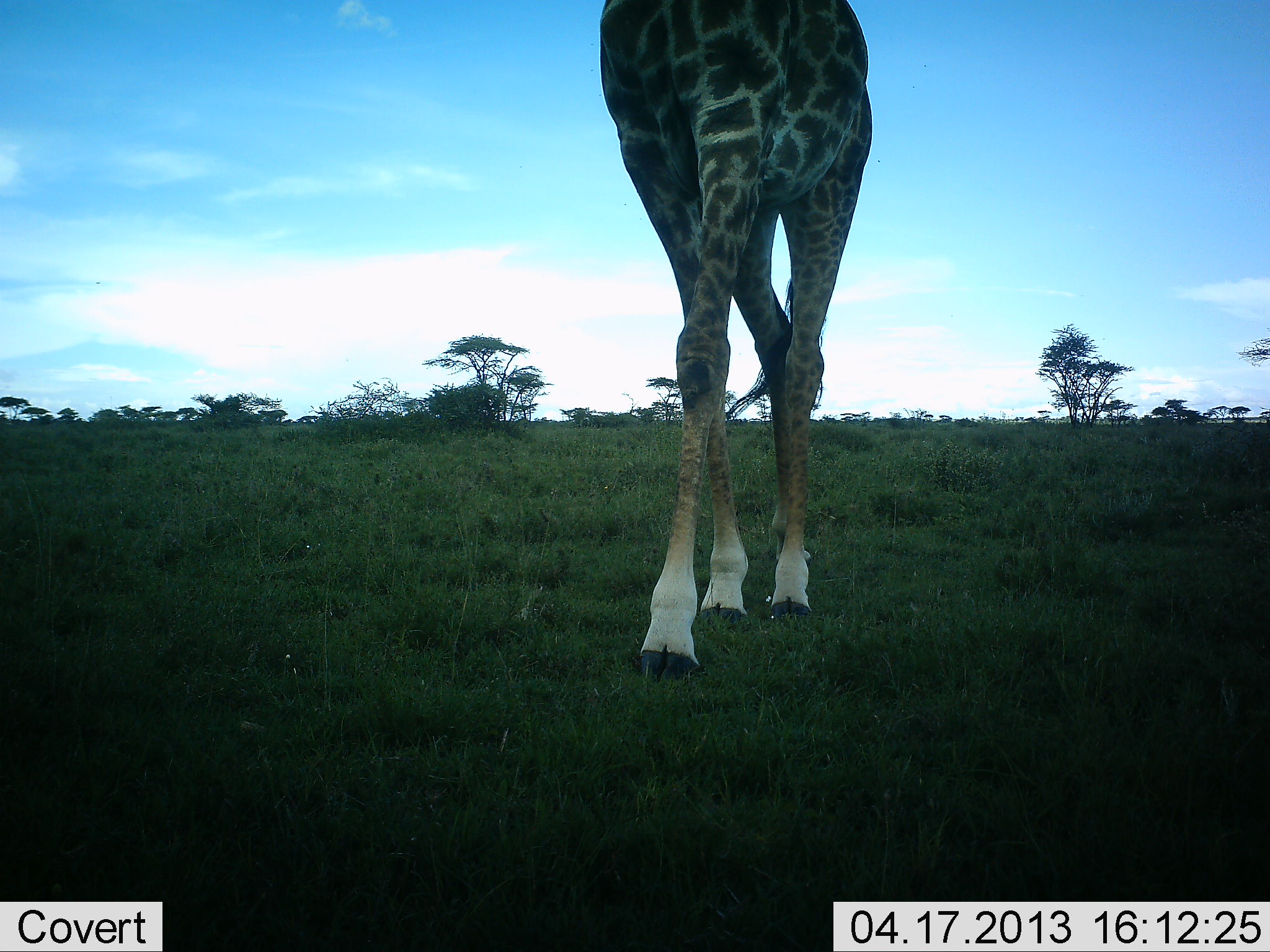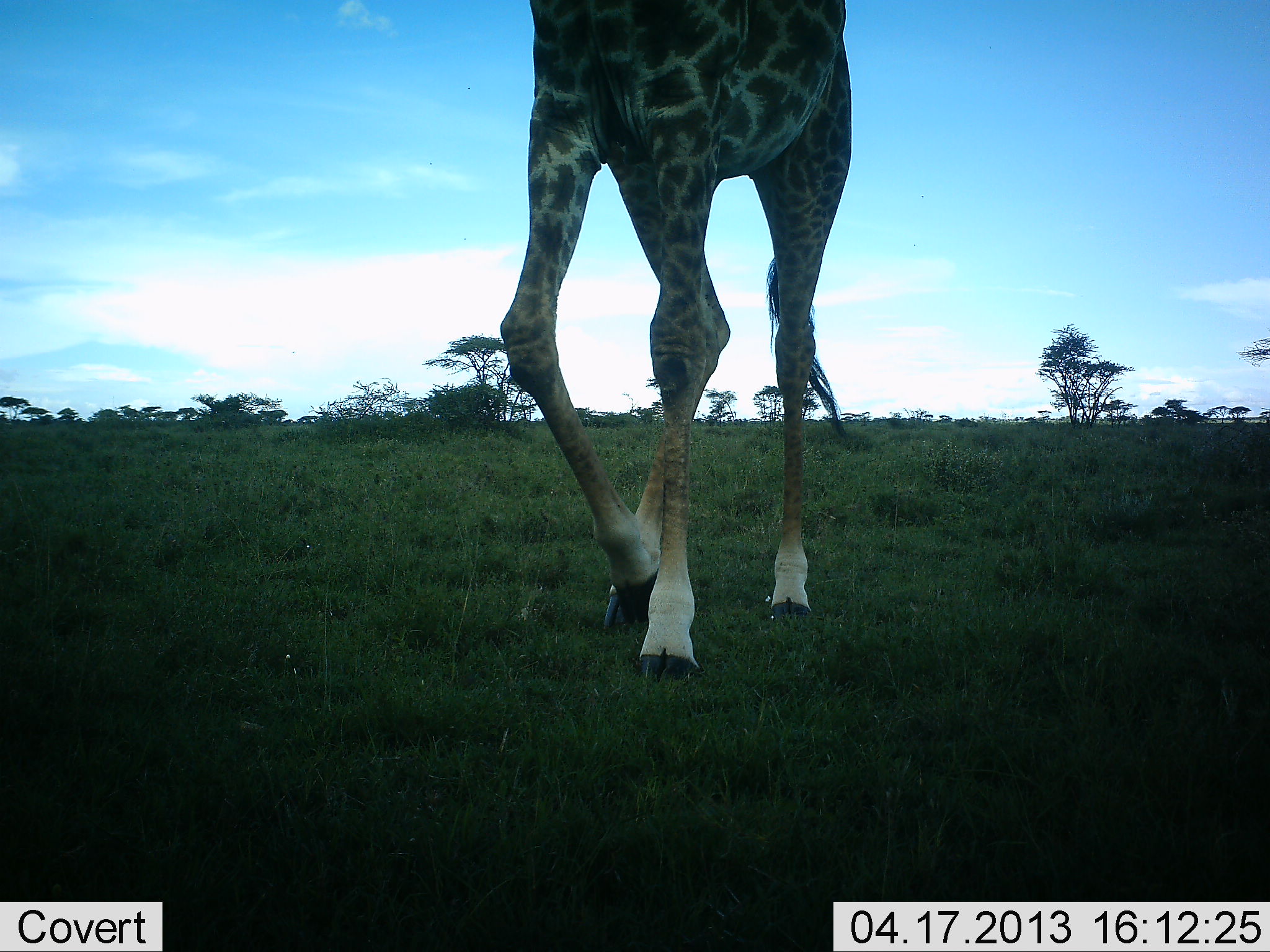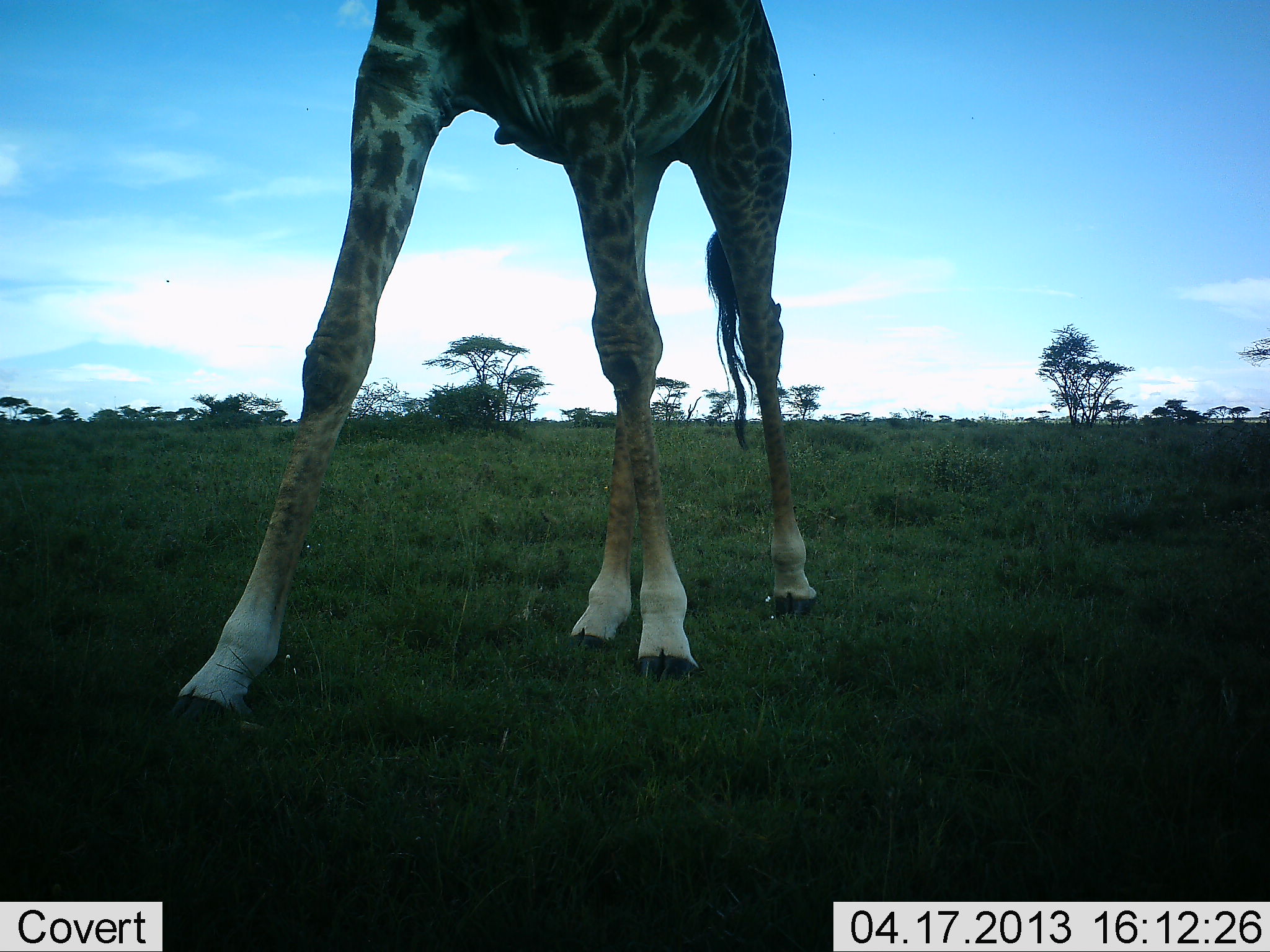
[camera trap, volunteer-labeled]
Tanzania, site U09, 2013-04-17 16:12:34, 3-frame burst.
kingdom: Animalia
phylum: Chordata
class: Mammalia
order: Artiodactyla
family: Giraffidae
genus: Giraffa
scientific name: Giraffa camelopardalis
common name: giraffe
Giraffe (Giraffa camelopardalis), count 1. Behavior (volunteer vote fractions): standing 0%, resting 0%, moving 100%, interacting 0%. Young present (vote fraction): 0%. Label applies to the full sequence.